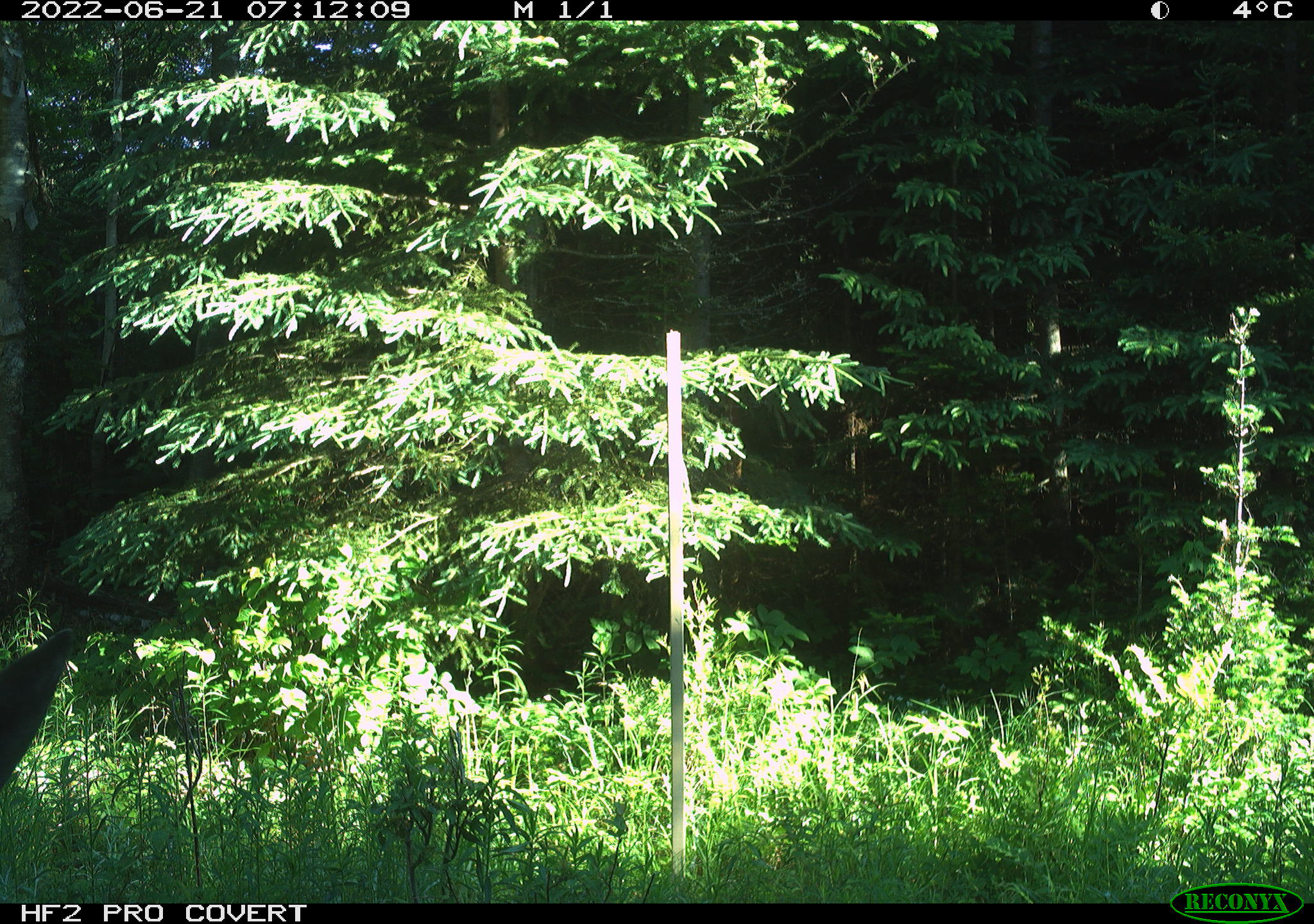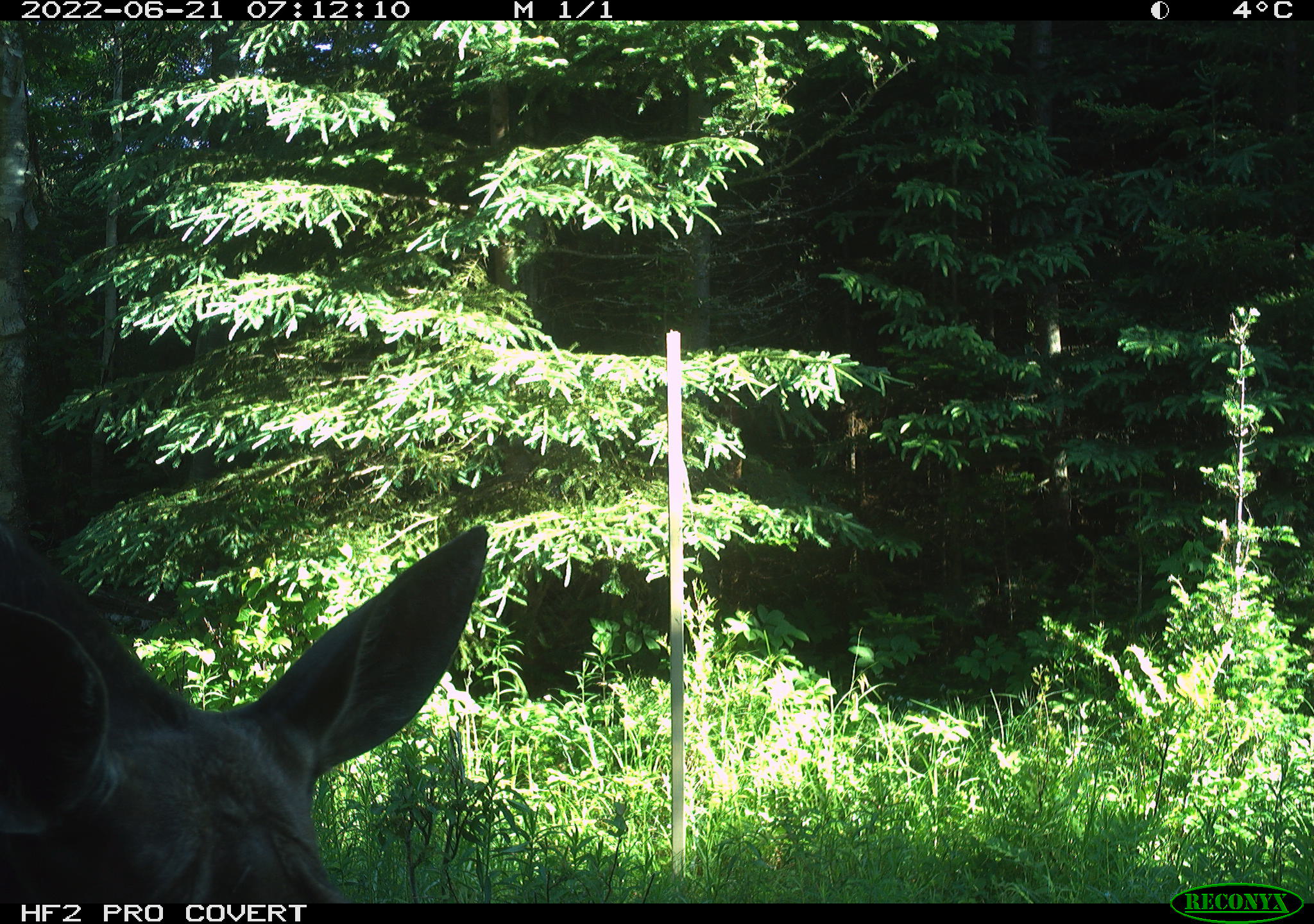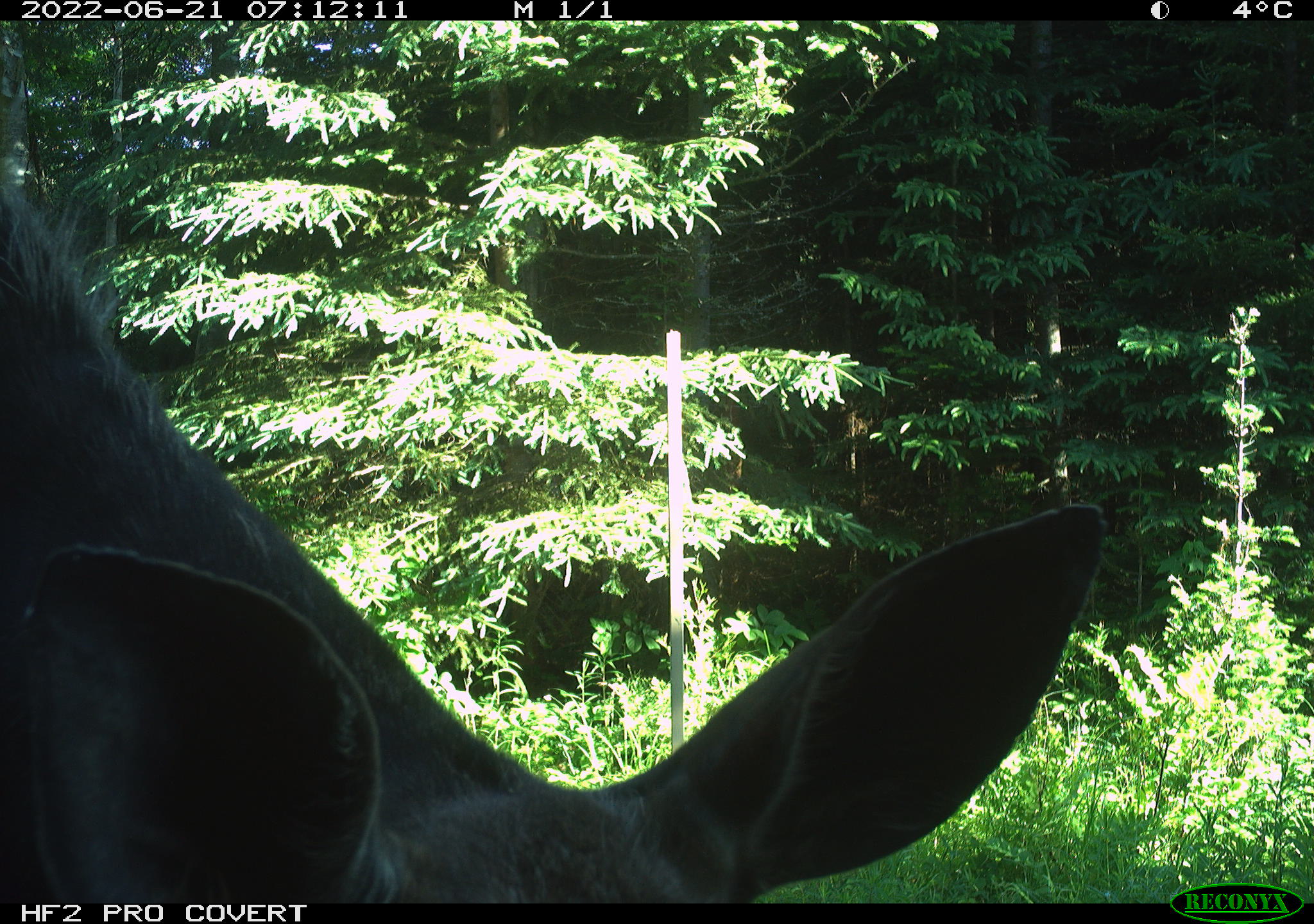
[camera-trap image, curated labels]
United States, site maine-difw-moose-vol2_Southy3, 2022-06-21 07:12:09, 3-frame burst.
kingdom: Animalia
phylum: Chordata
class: Mammalia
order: Artiodactyla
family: Cervidae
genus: Alces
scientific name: Alces alces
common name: moose